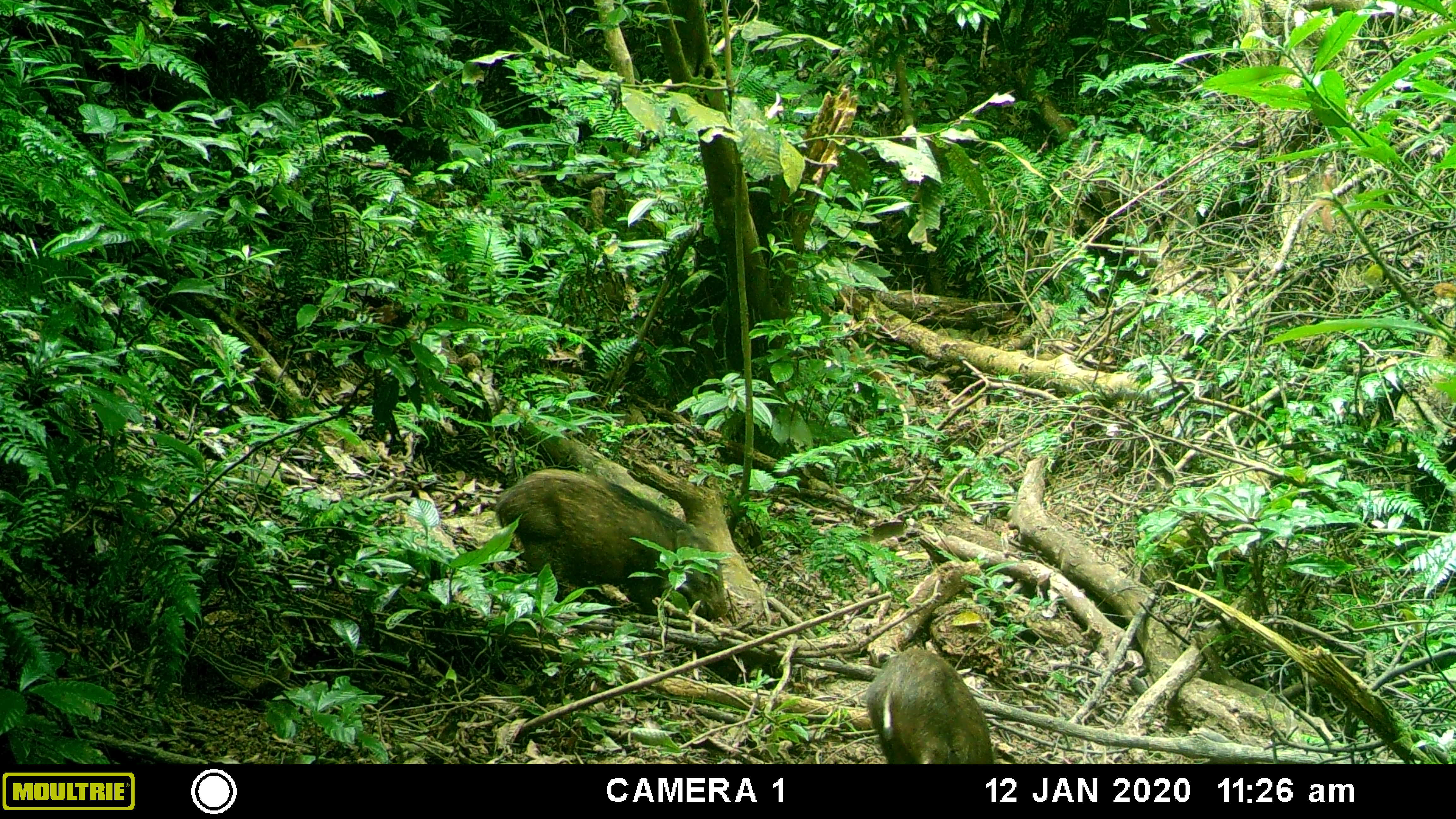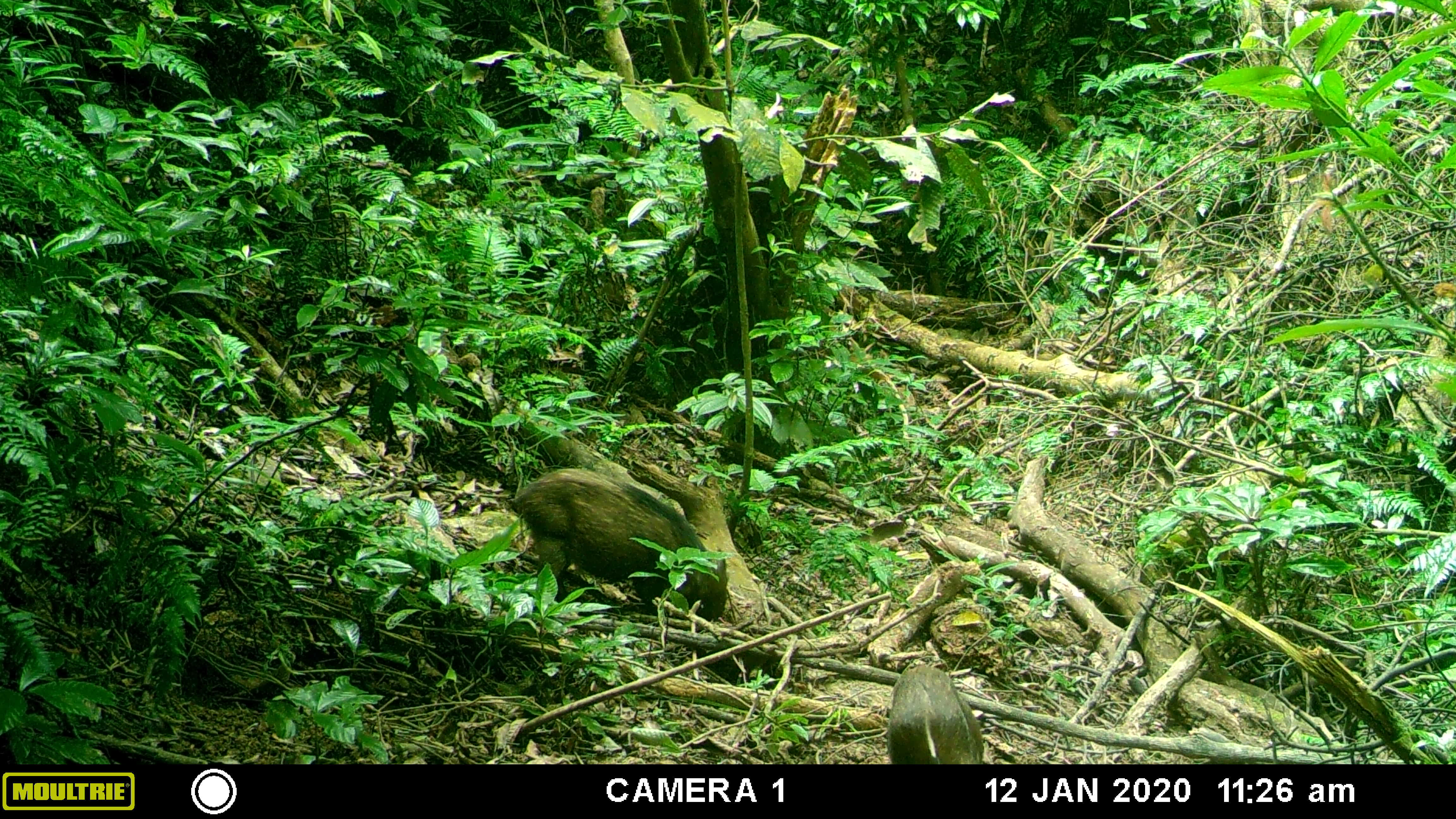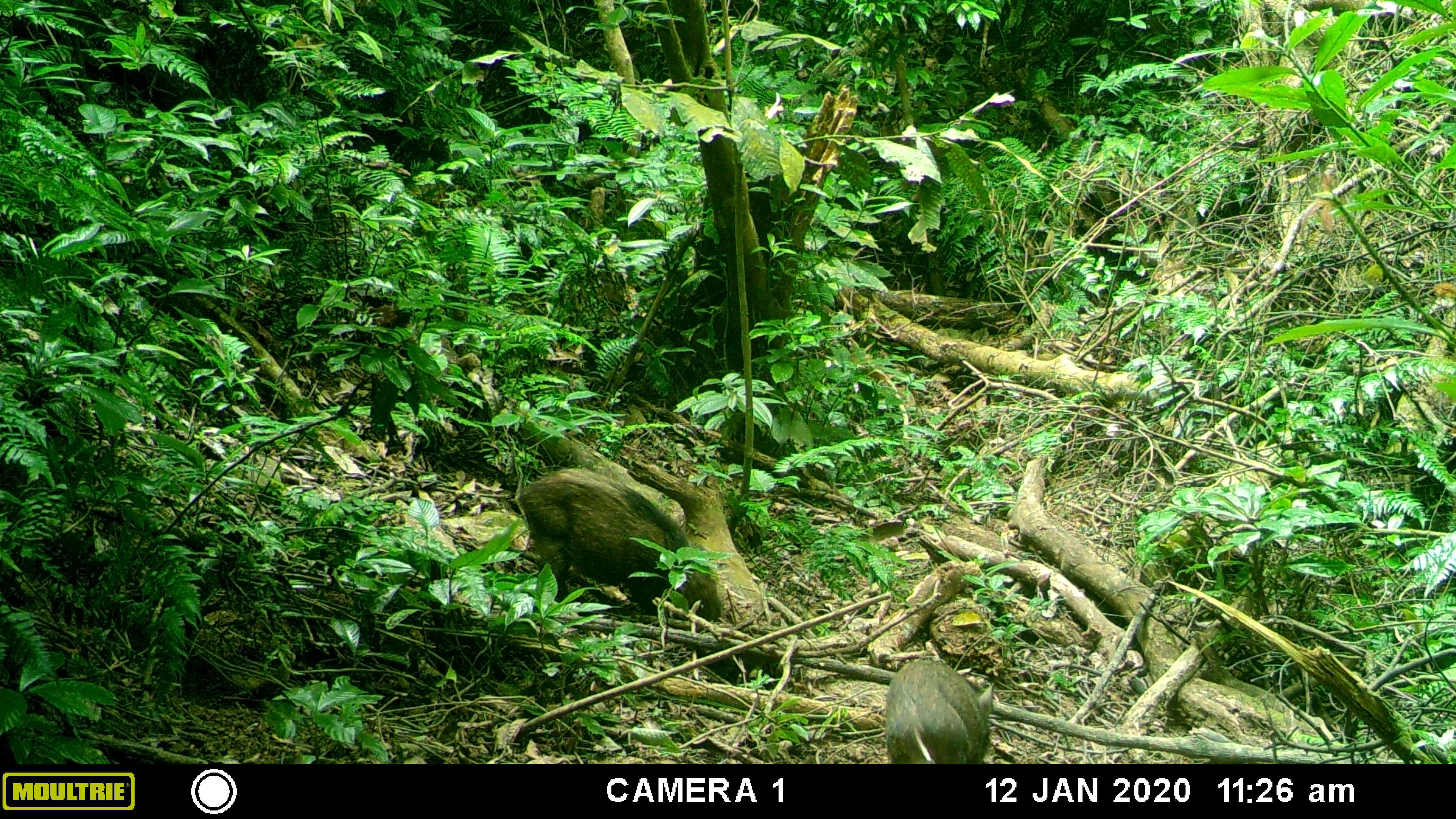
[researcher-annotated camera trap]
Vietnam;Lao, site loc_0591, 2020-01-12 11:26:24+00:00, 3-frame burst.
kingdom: Animalia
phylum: Chordata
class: Mammalia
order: Artiodactyla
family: Suidae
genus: Sus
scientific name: Sus scrofa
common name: eurasian wild pig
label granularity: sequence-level